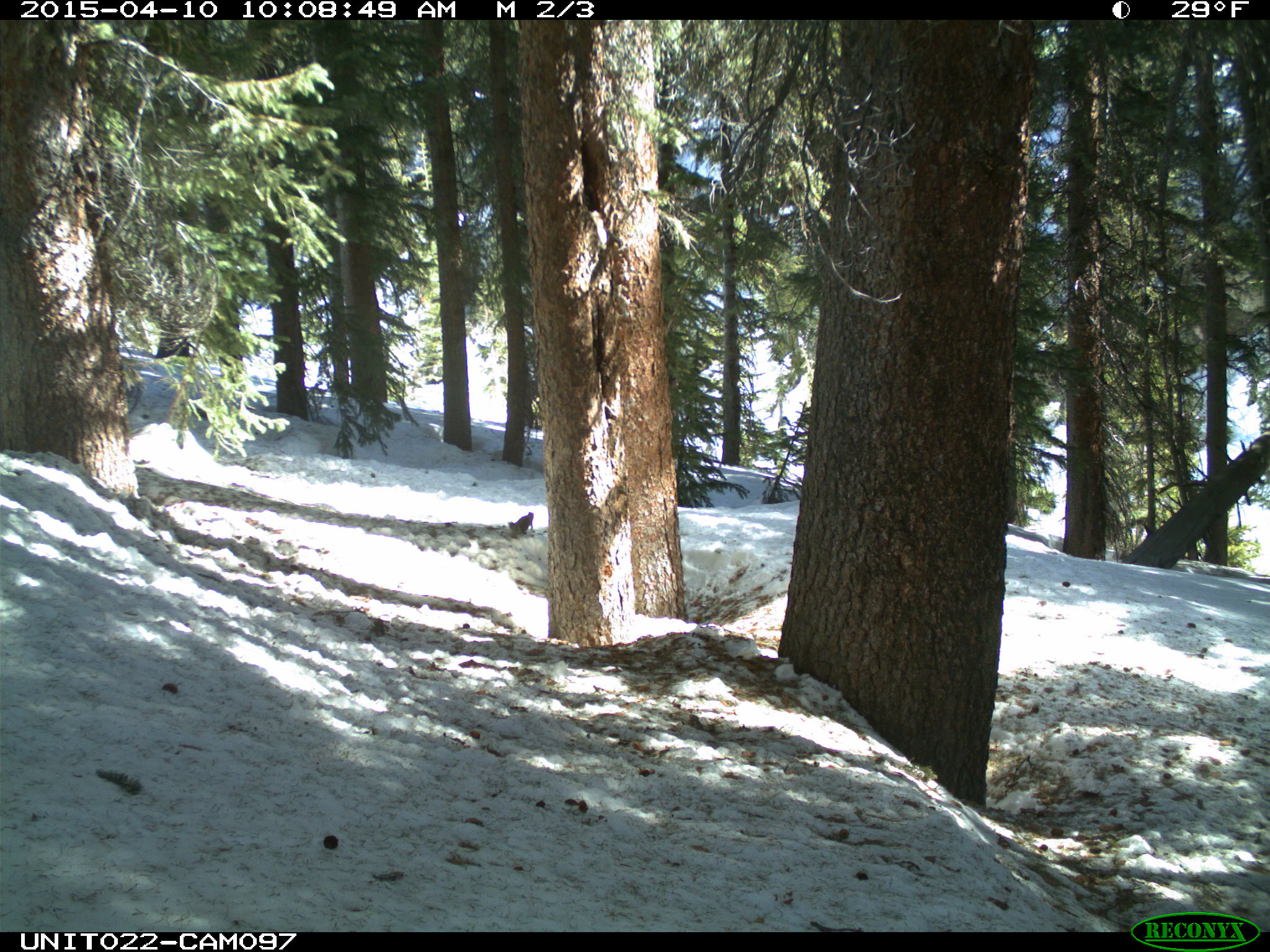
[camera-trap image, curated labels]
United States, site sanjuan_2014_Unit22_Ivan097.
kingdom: Animalia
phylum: Chordata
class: Mammalia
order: Rodentia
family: Sciuridae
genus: Tamiasciurus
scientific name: Tamiasciurus hudsonicus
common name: american red squirrel